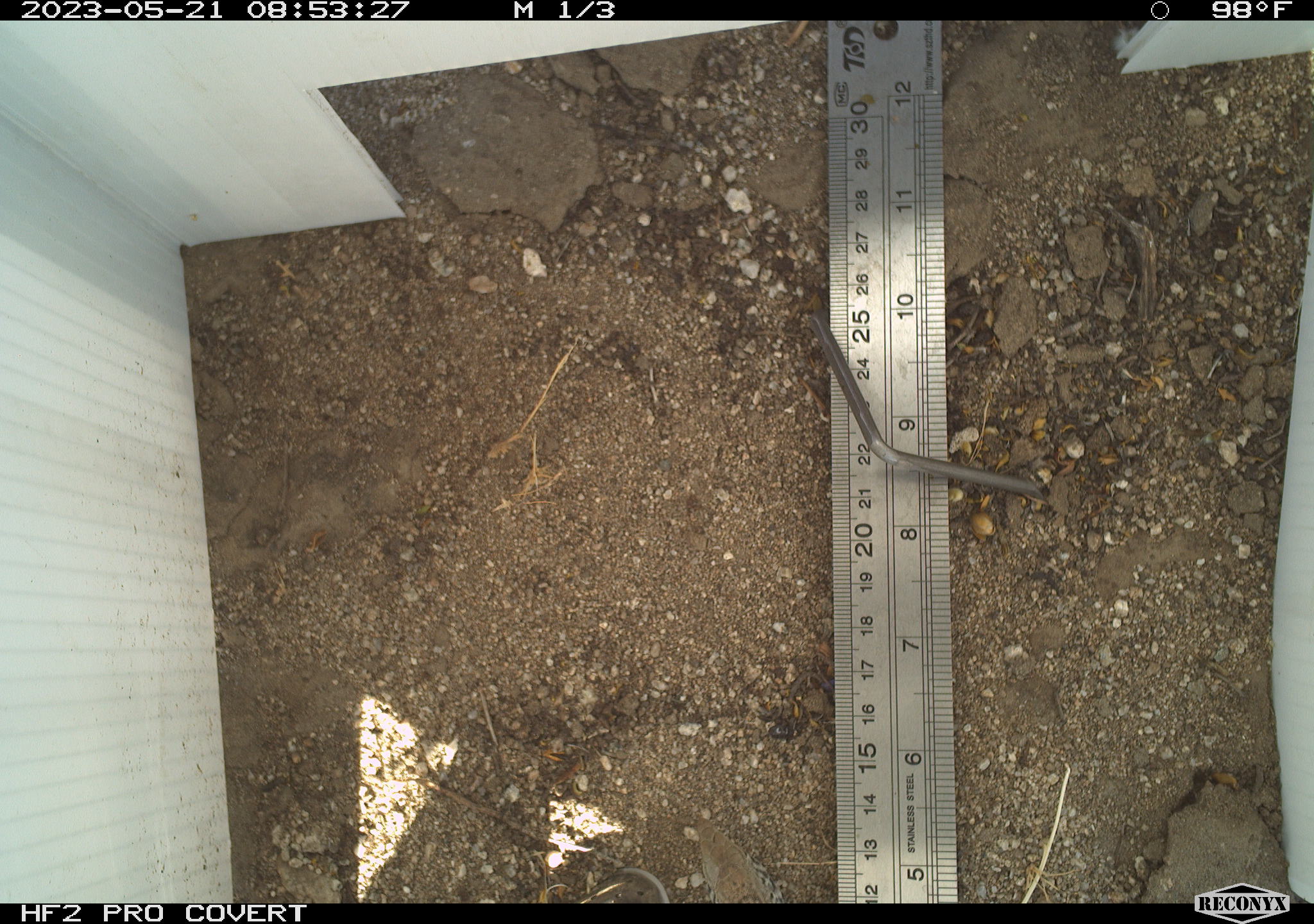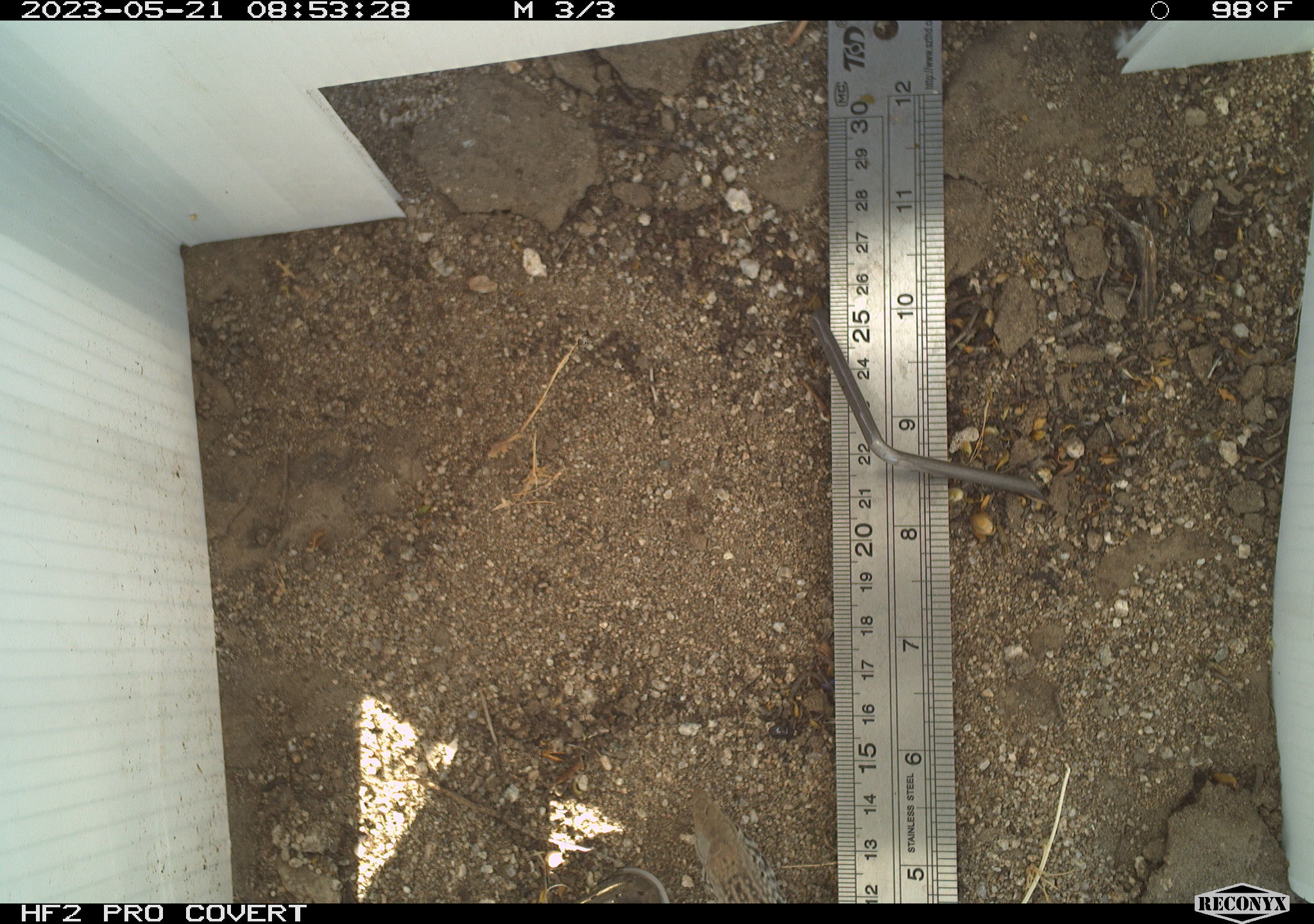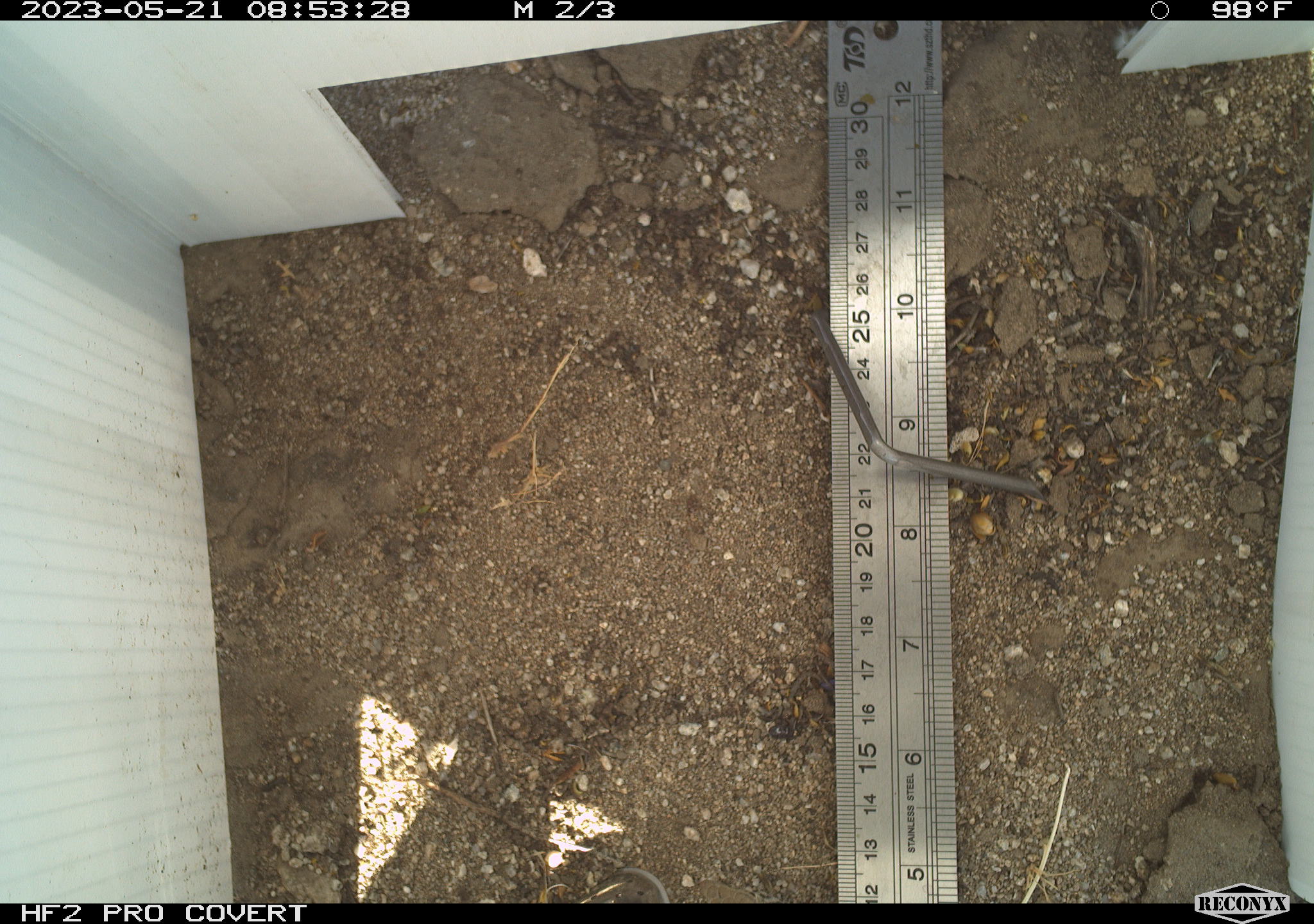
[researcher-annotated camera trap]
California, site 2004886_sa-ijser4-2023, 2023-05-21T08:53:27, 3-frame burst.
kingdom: Animalia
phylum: Chordata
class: Reptilia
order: Squamata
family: Teiidae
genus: Aspidoscelis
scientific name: Aspidoscelis tigris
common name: western whiptail